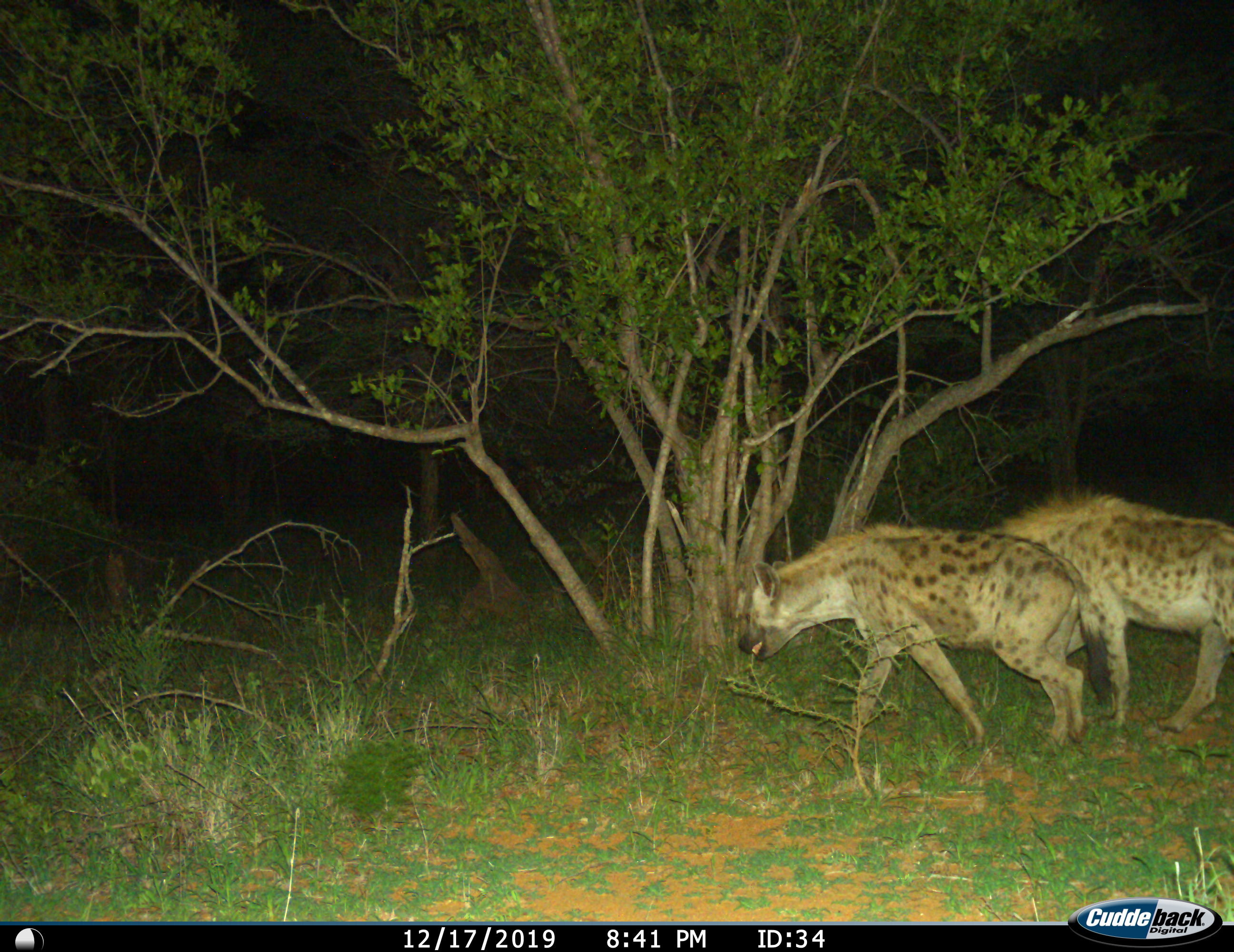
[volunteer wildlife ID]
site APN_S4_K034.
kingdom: Animalia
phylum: Chordata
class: Mammalia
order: Carnivora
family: Hyaenidae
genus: Crocuta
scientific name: Crocuta crocuta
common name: spotted hyena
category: hyenaspotted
Hyenaspotted (spotted hyena) (Crocuta crocuta), count 2. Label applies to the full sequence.